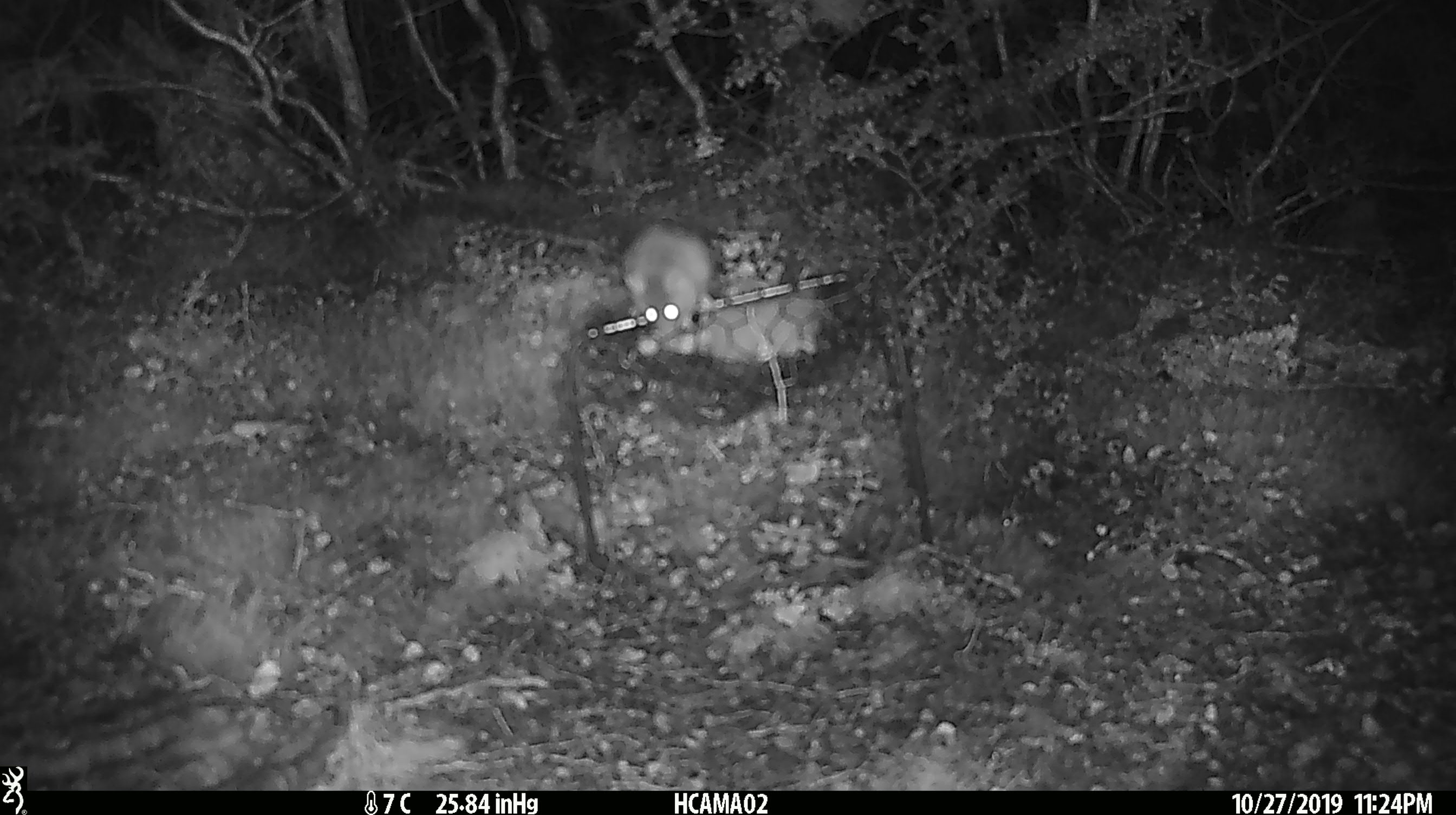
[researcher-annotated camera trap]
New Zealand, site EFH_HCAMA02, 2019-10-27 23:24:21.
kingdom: Animalia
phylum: Chordata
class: Mammalia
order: Rodentia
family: Muridae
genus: Mus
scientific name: Mus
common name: mouse